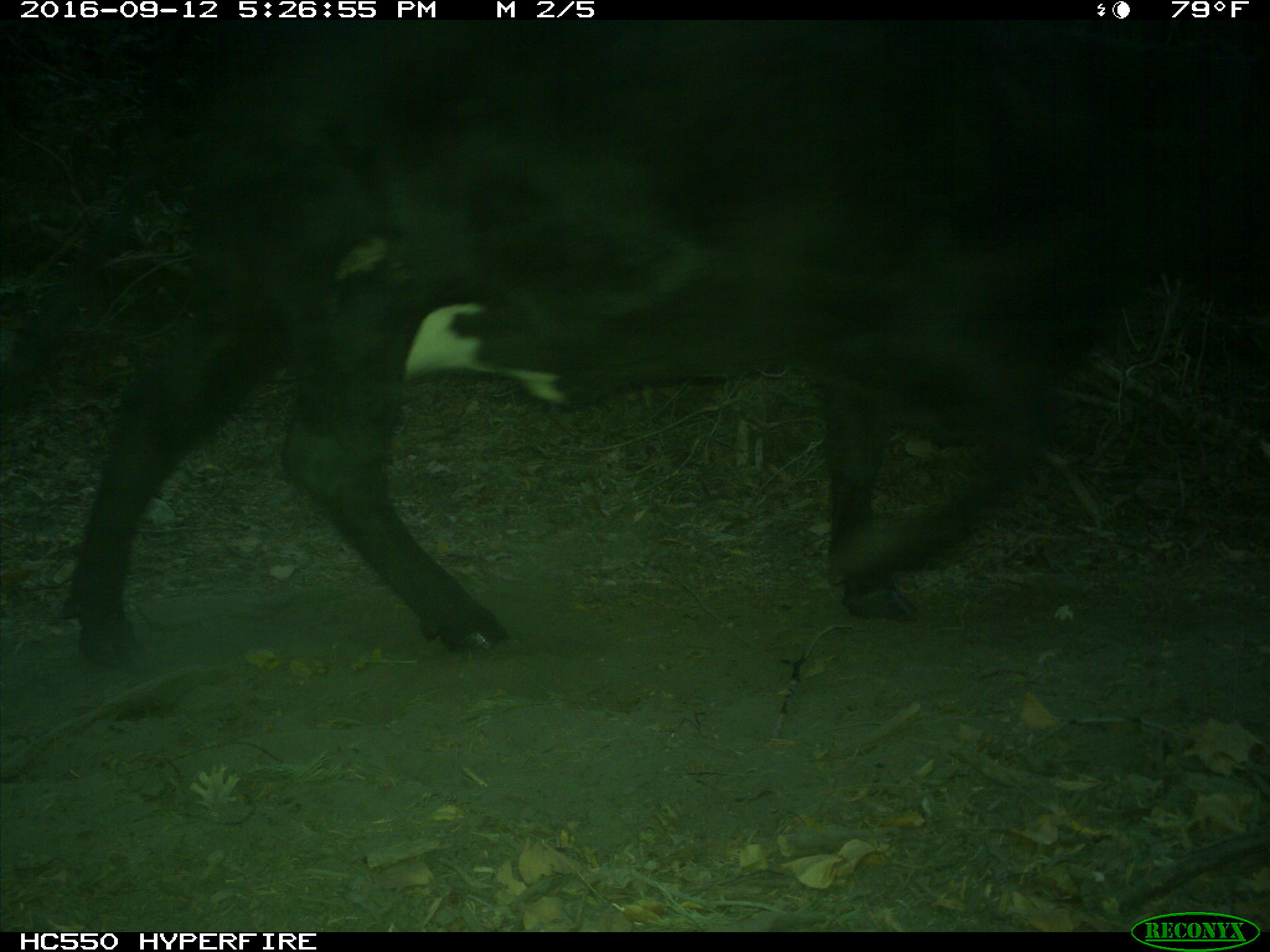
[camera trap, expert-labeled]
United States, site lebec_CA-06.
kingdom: Animalia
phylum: Chordata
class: Mammalia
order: Artiodactyla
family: Bovidae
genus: Bos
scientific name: Bos taurus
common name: domestic cow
Bos taurus (domestic cow).